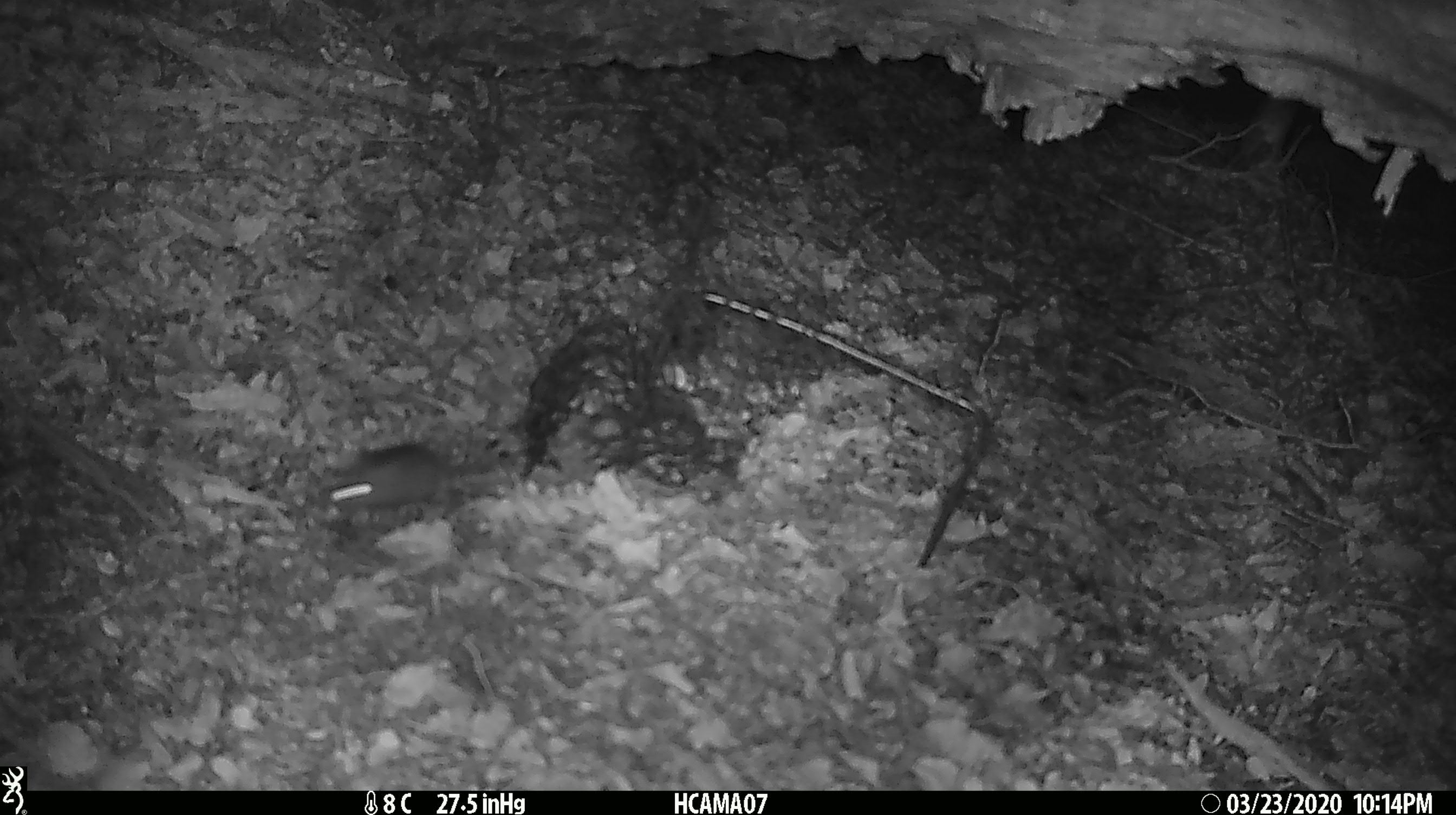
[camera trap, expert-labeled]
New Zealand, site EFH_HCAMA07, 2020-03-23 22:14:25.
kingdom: Animalia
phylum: Chordata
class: Mammalia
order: Rodentia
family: Muridae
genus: Mus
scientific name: Mus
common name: mouse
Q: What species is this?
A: Mouse (Mus).